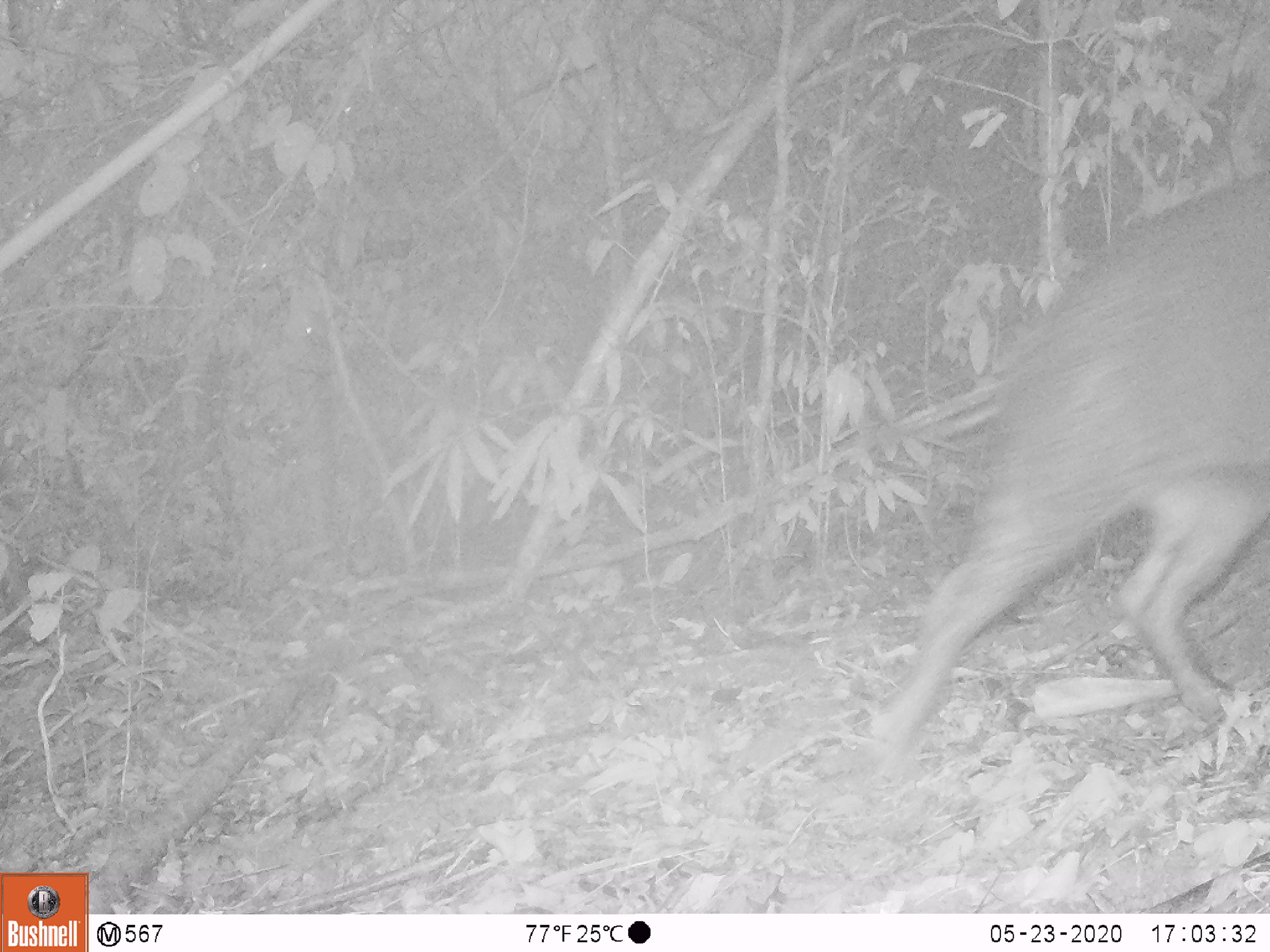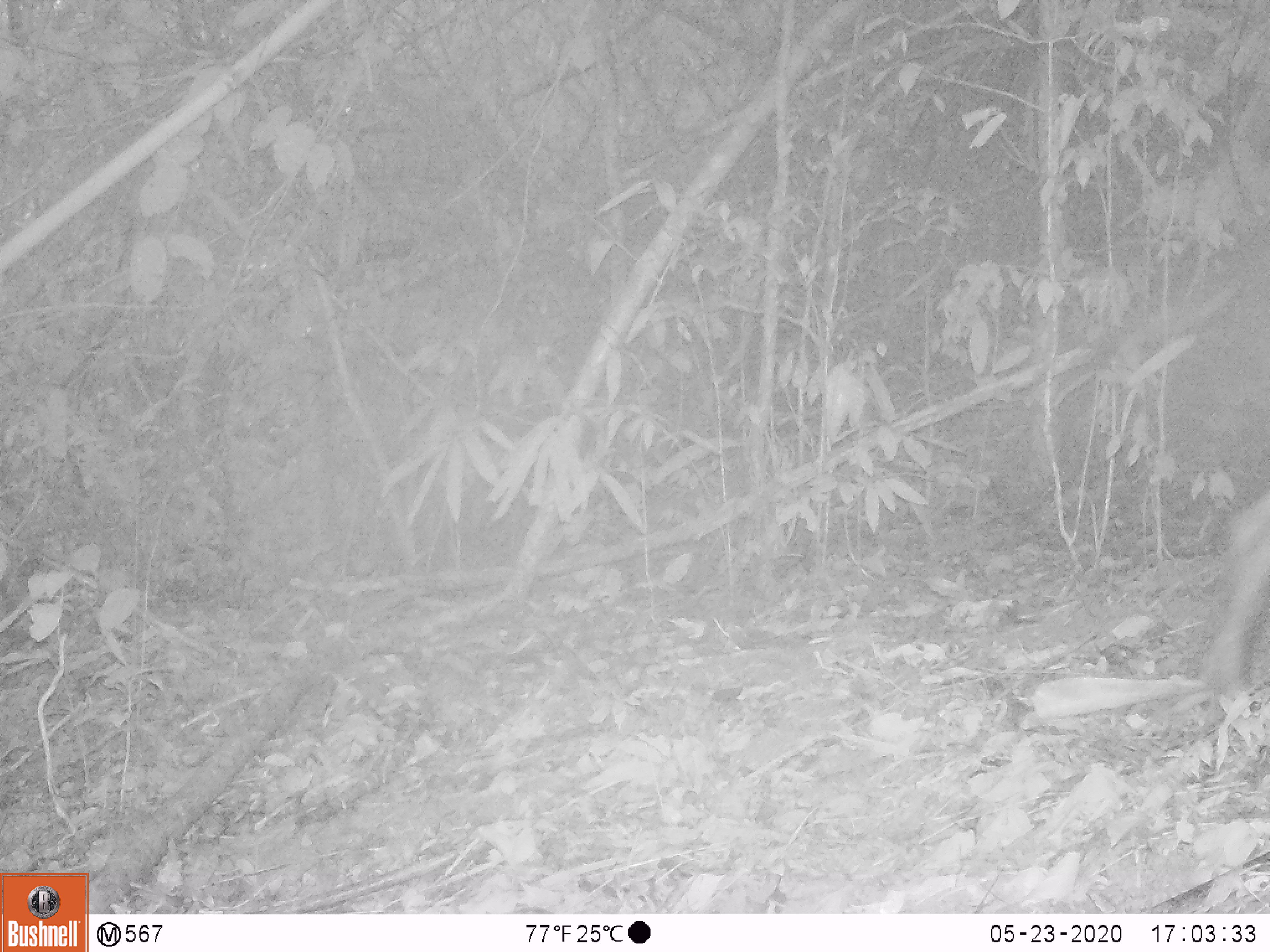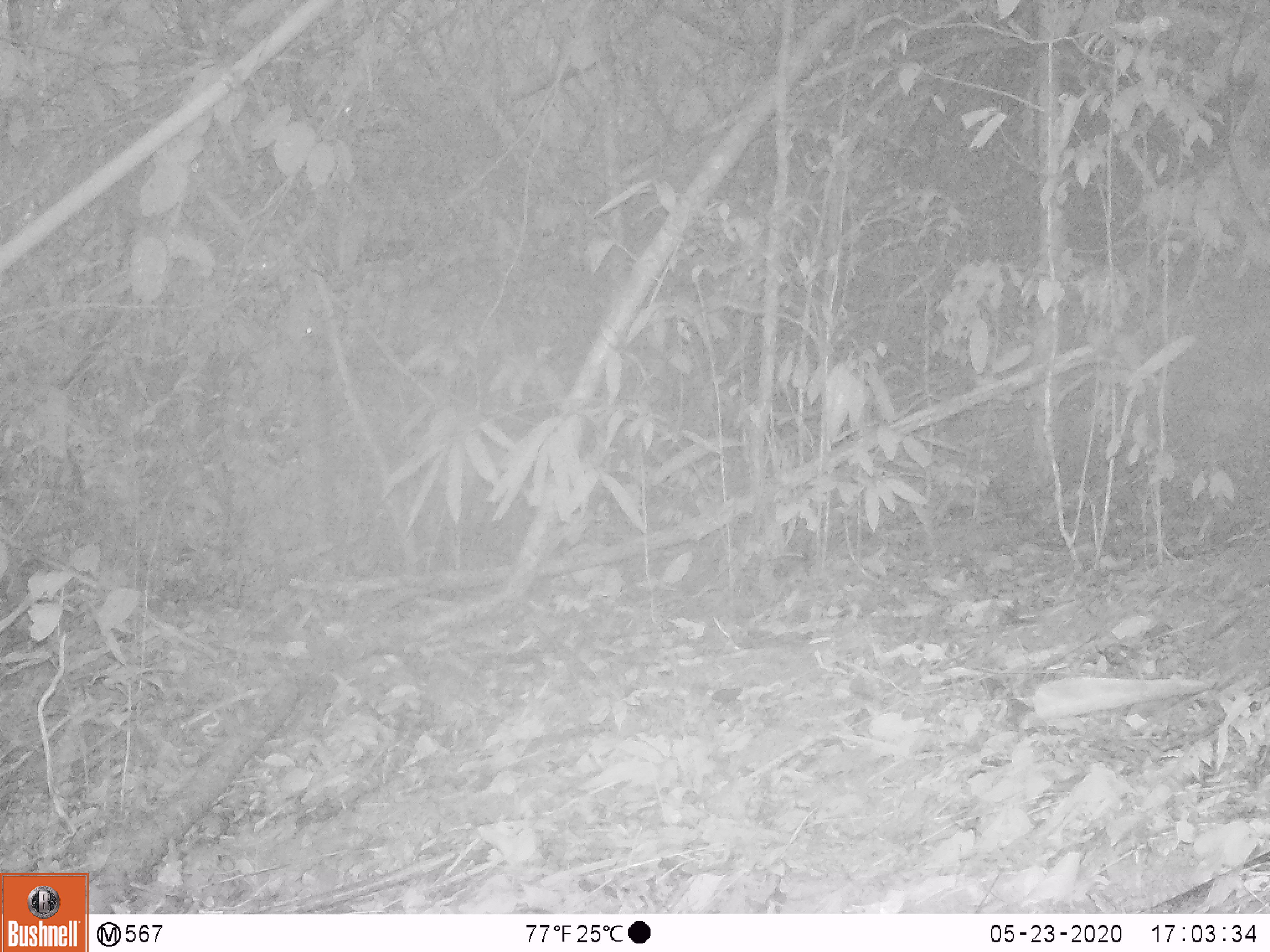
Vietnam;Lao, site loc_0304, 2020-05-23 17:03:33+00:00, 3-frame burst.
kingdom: Animalia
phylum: Chordata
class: Mammalia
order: Artiodactyla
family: Suidae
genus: Sus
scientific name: Sus scrofa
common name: eurasian wild pig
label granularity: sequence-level